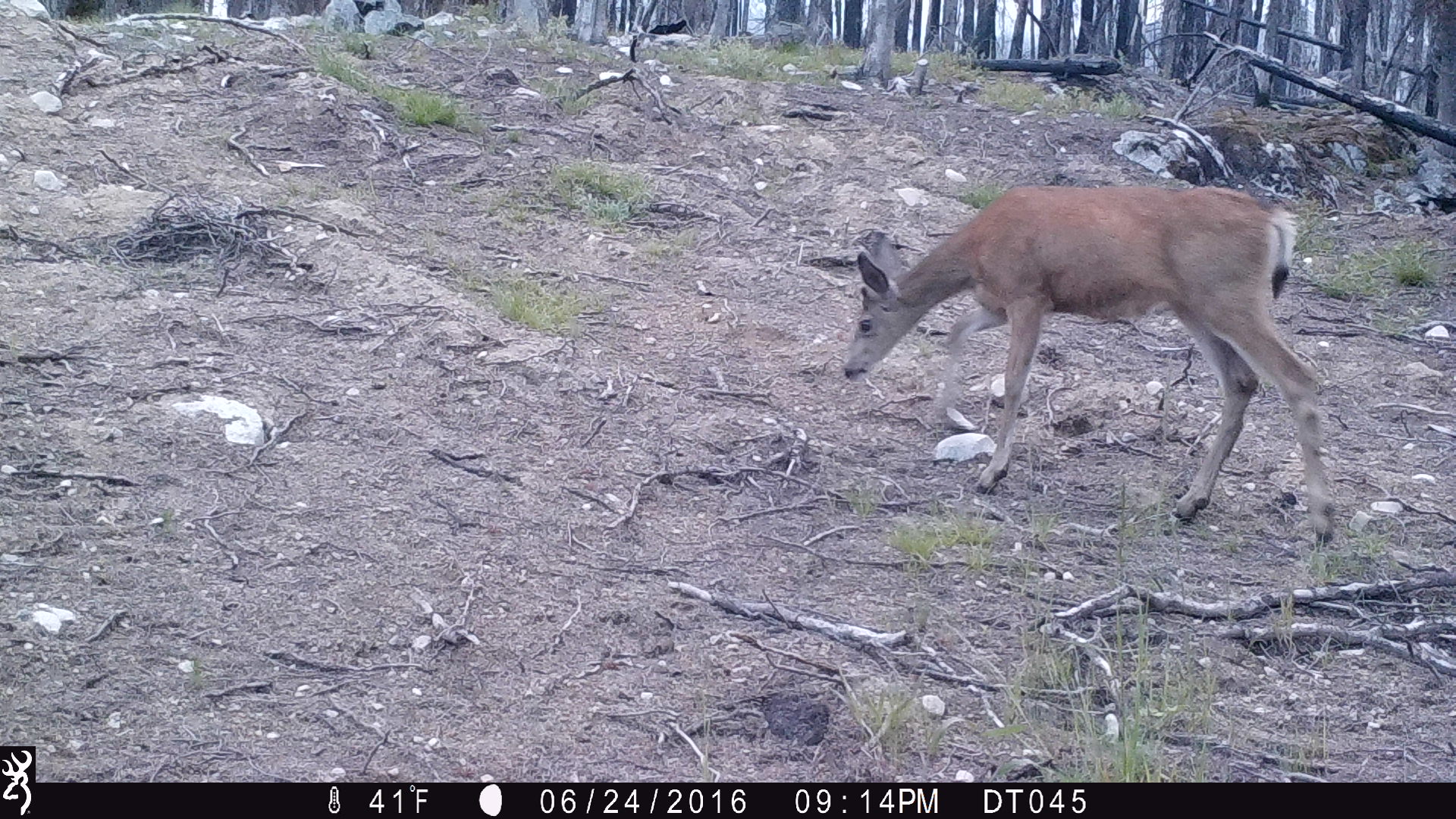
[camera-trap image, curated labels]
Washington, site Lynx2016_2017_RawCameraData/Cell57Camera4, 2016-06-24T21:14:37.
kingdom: Animalia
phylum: Chordata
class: Mammalia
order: Artiodactyla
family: Cervidae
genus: Odocoileus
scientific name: Odocoileus hemionus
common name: mule deer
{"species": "Odocoileus hemionus (mule deer)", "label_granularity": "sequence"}